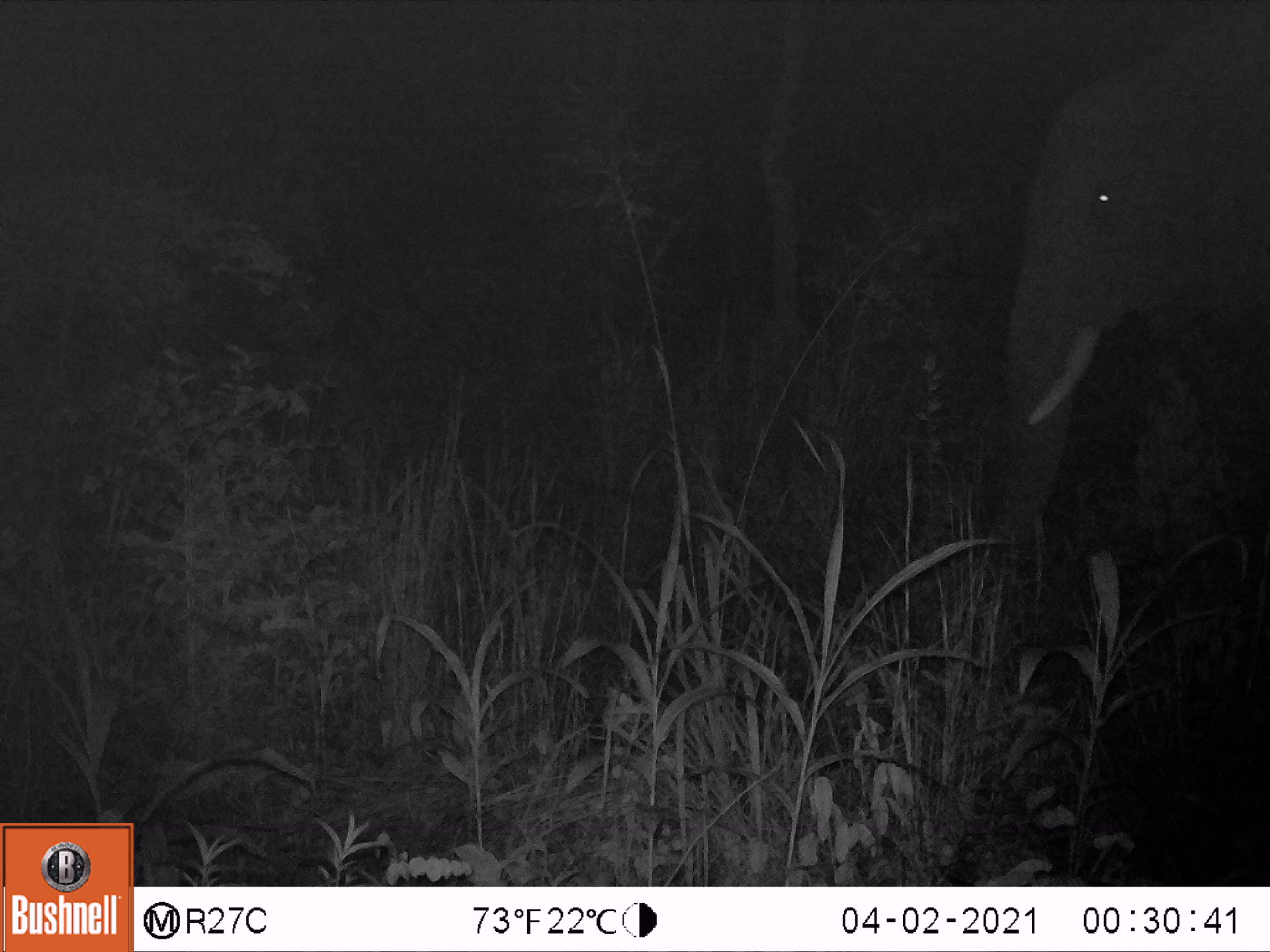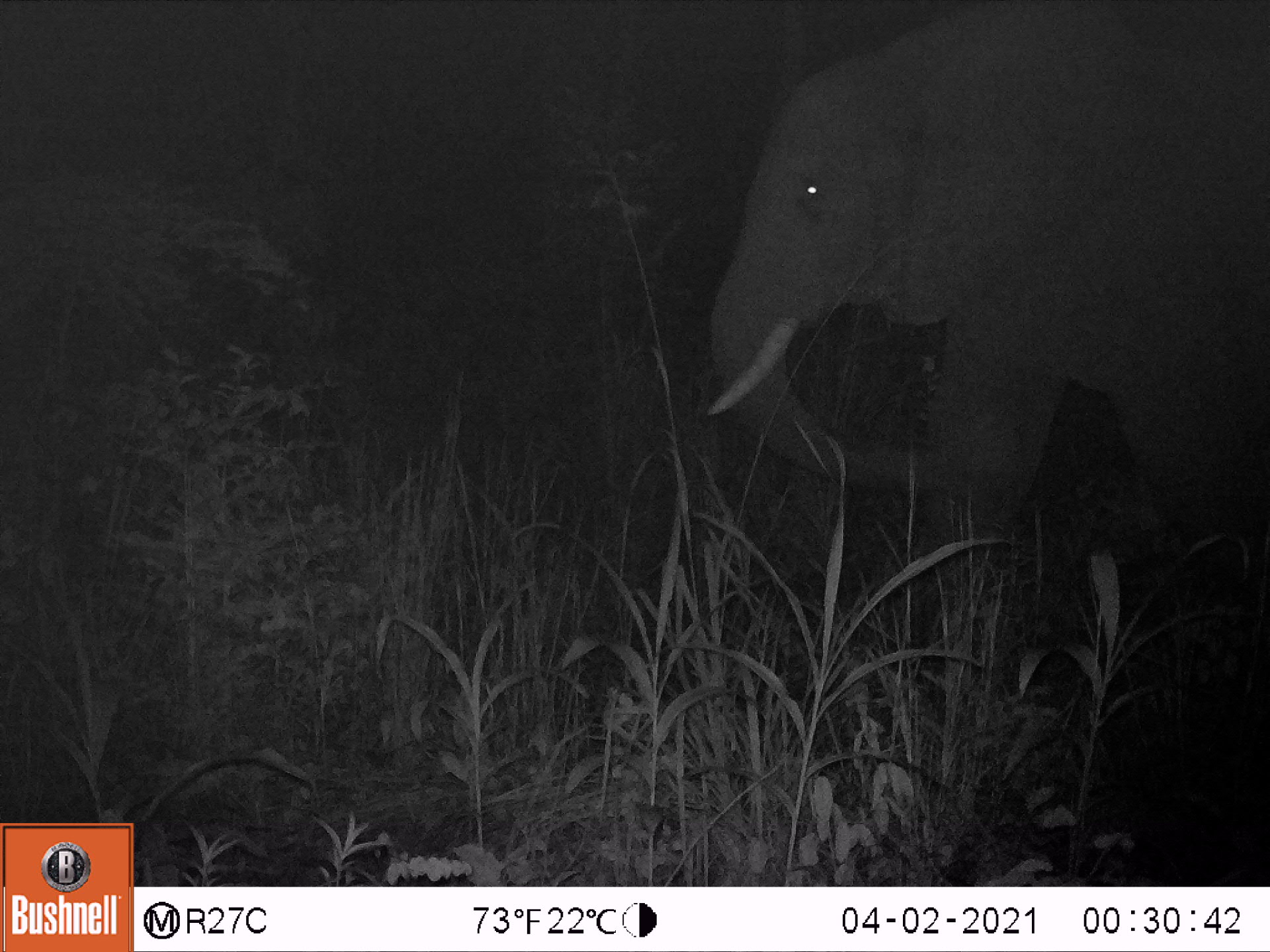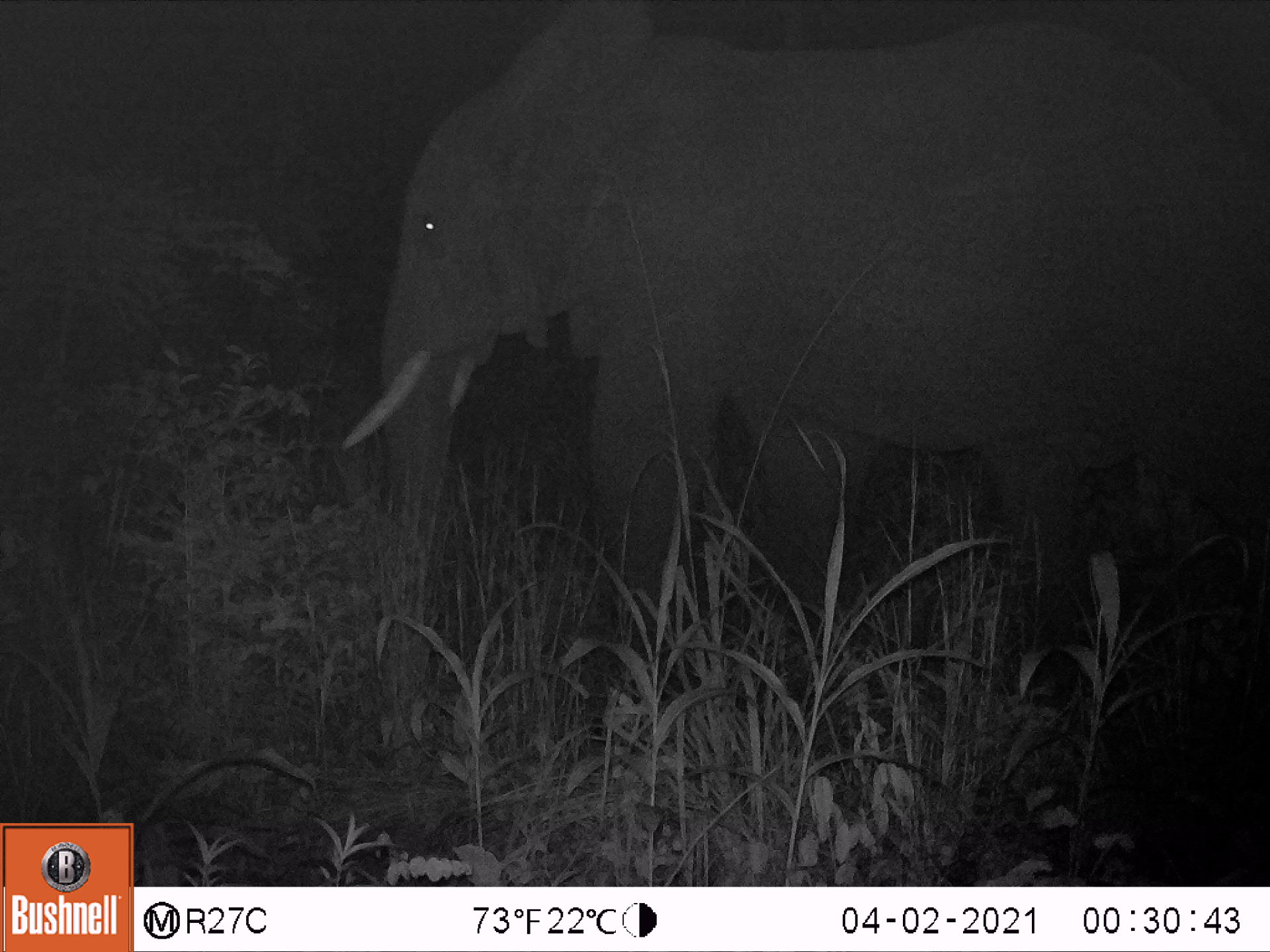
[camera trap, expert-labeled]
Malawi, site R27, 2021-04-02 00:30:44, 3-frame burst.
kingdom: Animalia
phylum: Chordata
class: Mammalia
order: Proboscidea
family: Elephantidae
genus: Loxodonta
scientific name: Loxodonta africana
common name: african savanna elephant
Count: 1.